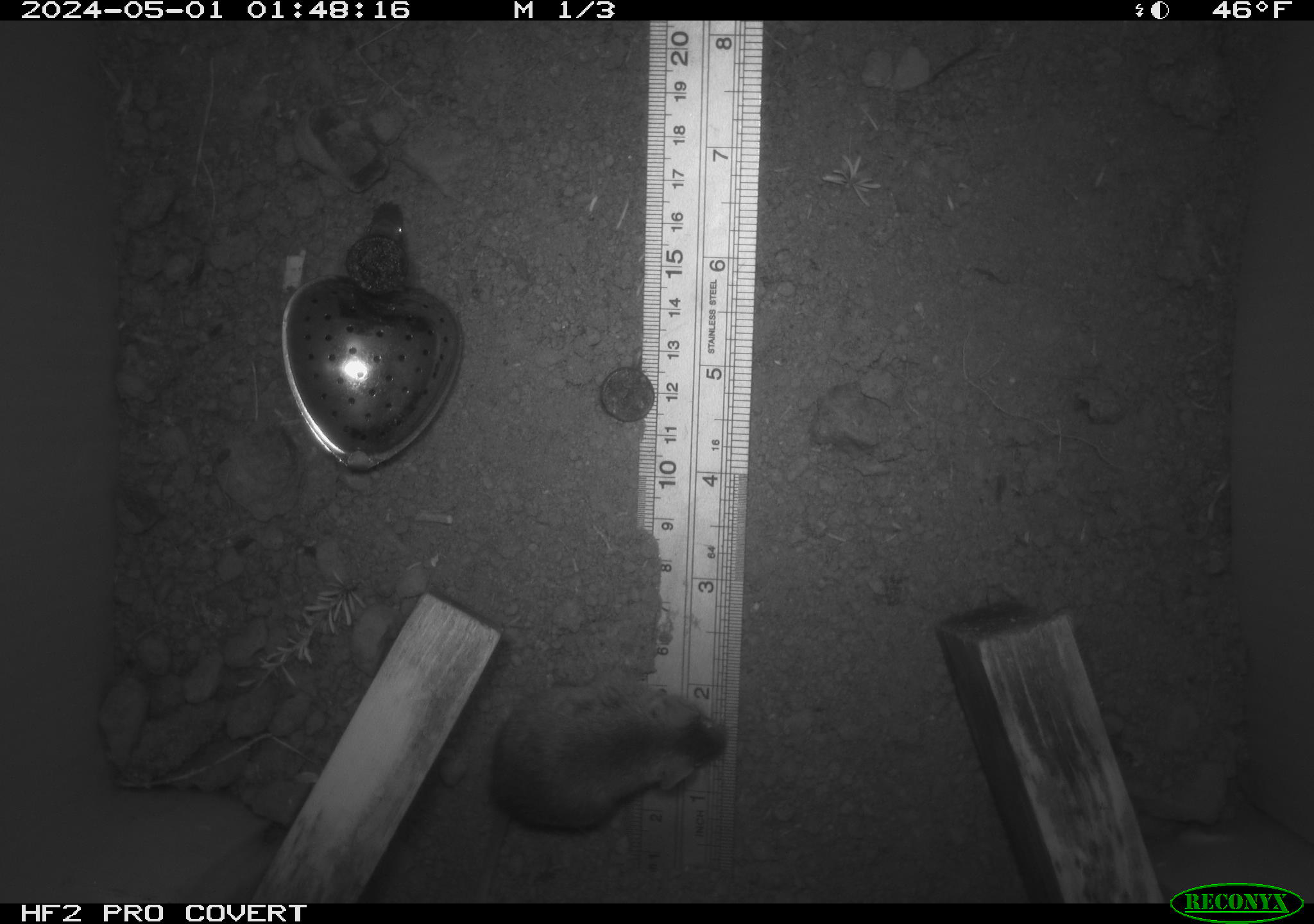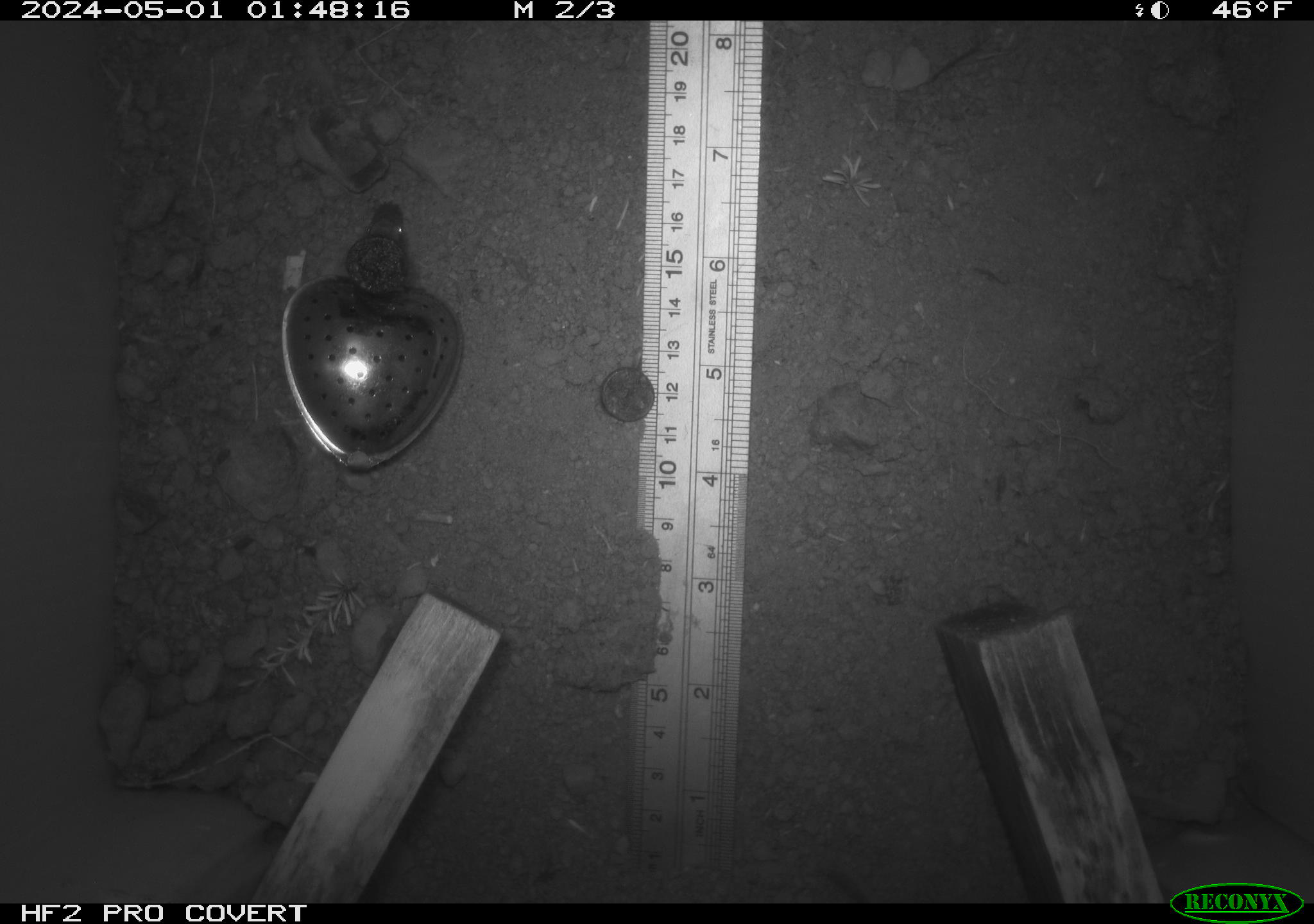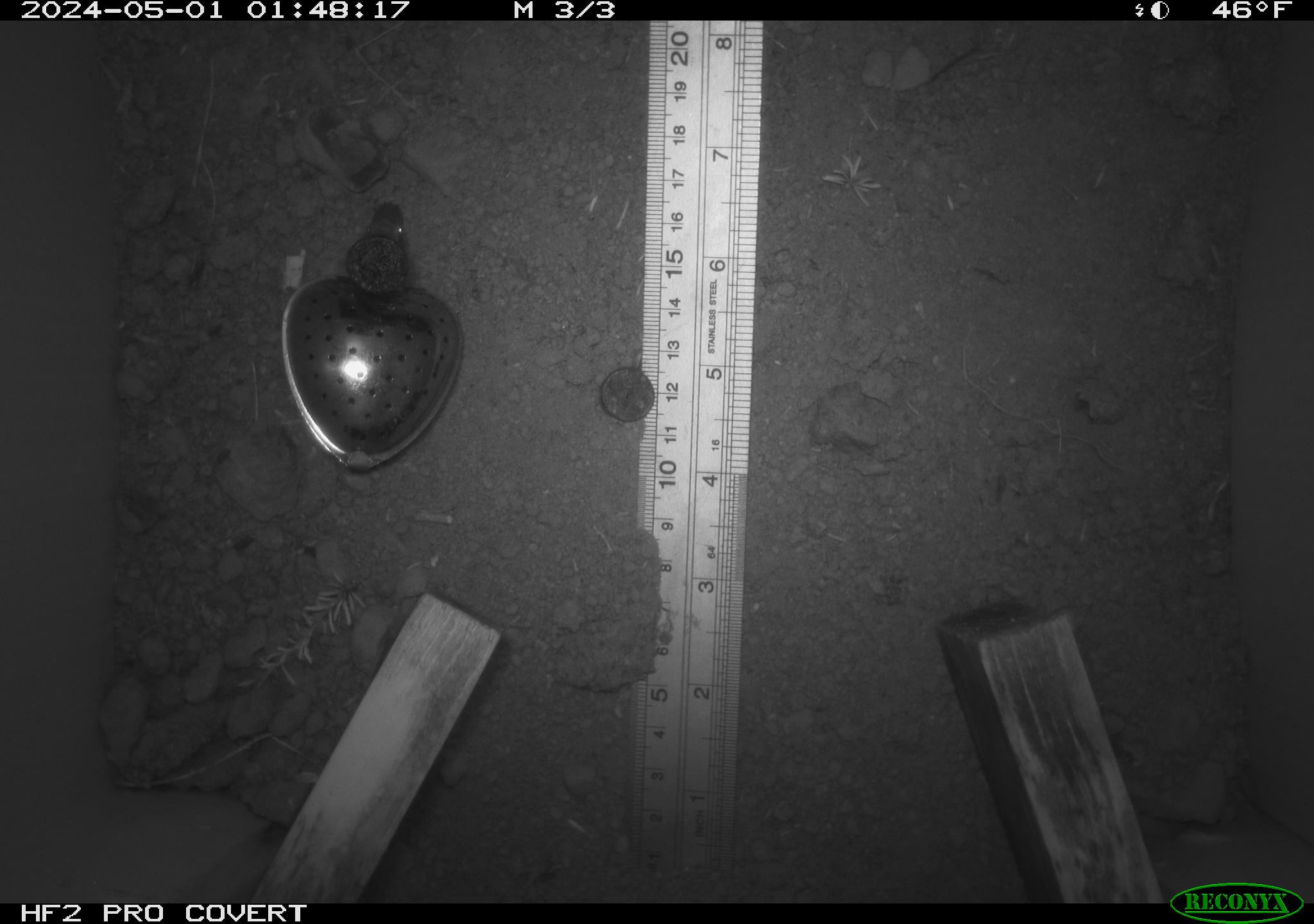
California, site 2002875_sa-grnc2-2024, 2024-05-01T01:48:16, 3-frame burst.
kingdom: Animalia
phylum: Chordata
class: Mammalia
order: Rodentia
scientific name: Rodentia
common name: mouse species